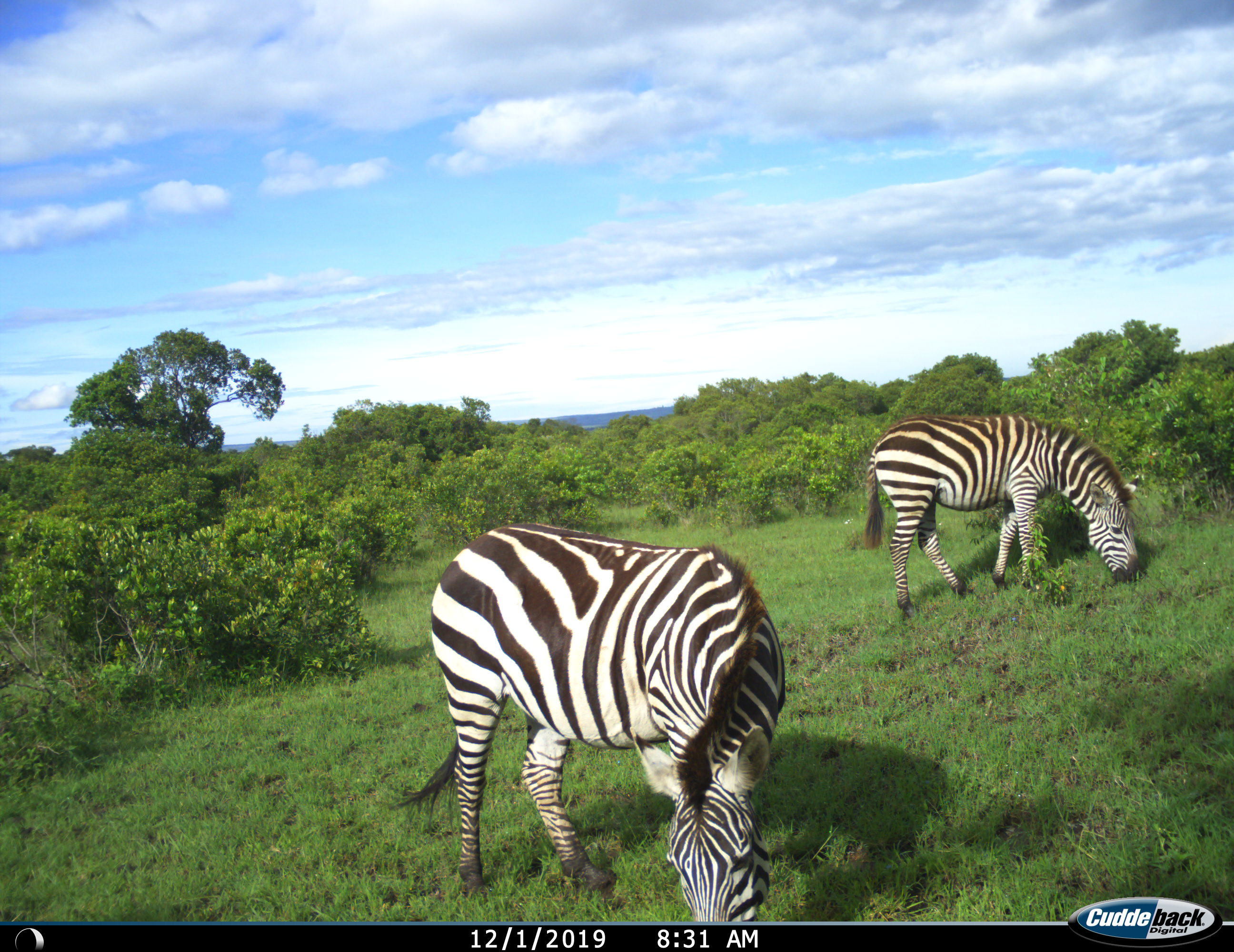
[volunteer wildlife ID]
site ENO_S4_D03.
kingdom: Animalia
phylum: Chordata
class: Mammalia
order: Perissodactyla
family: Equidae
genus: Equus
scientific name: Equus quagga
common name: plains zebra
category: zebraplains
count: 2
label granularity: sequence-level